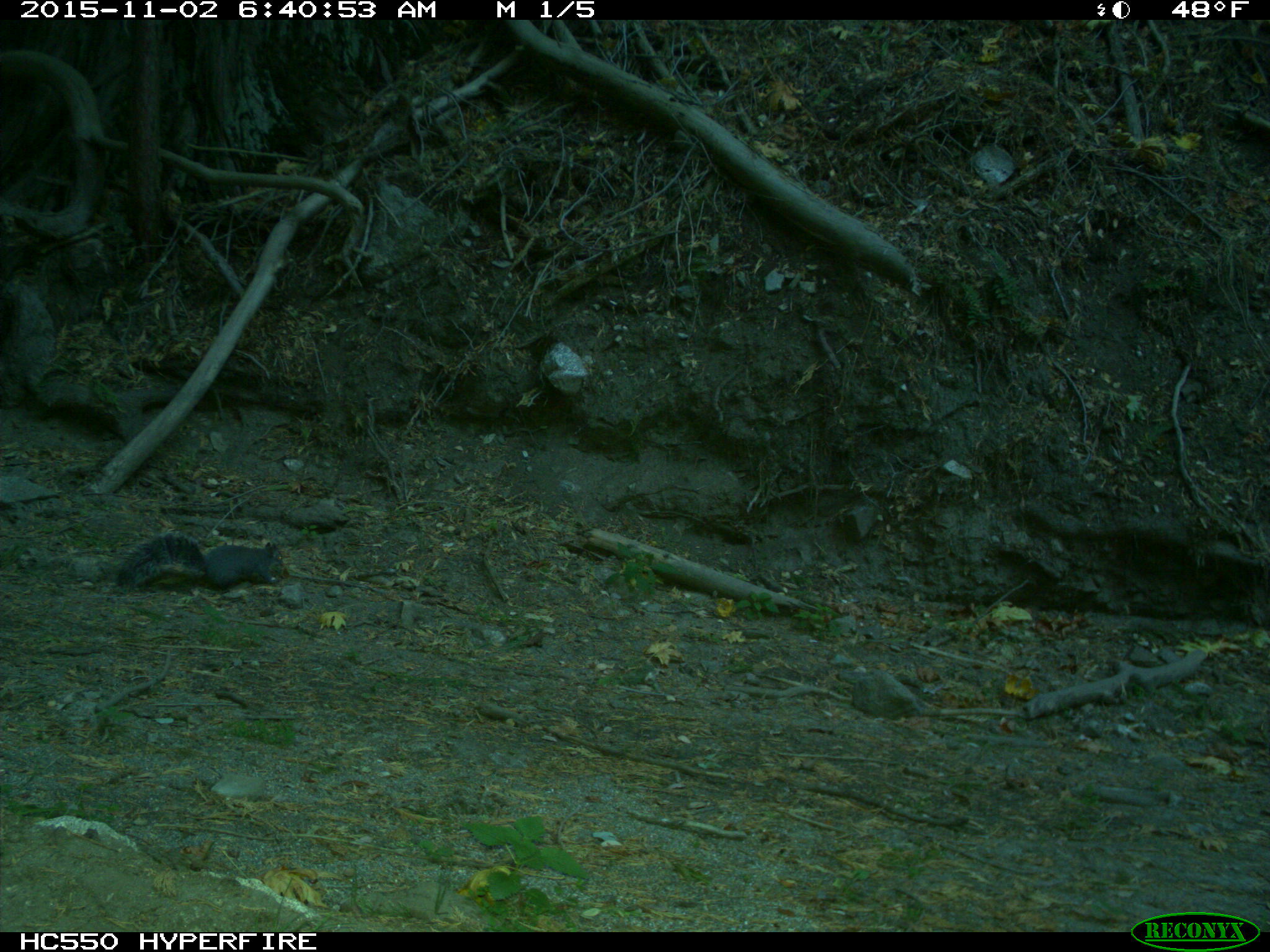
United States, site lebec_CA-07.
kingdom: Animalia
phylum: Chordata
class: Mammalia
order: Rodentia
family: Sciuridae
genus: Sciurus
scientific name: Sciurus carolinensis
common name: eastern gray squirrel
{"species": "Sciurus carolinensis (eastern gray squirrel)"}